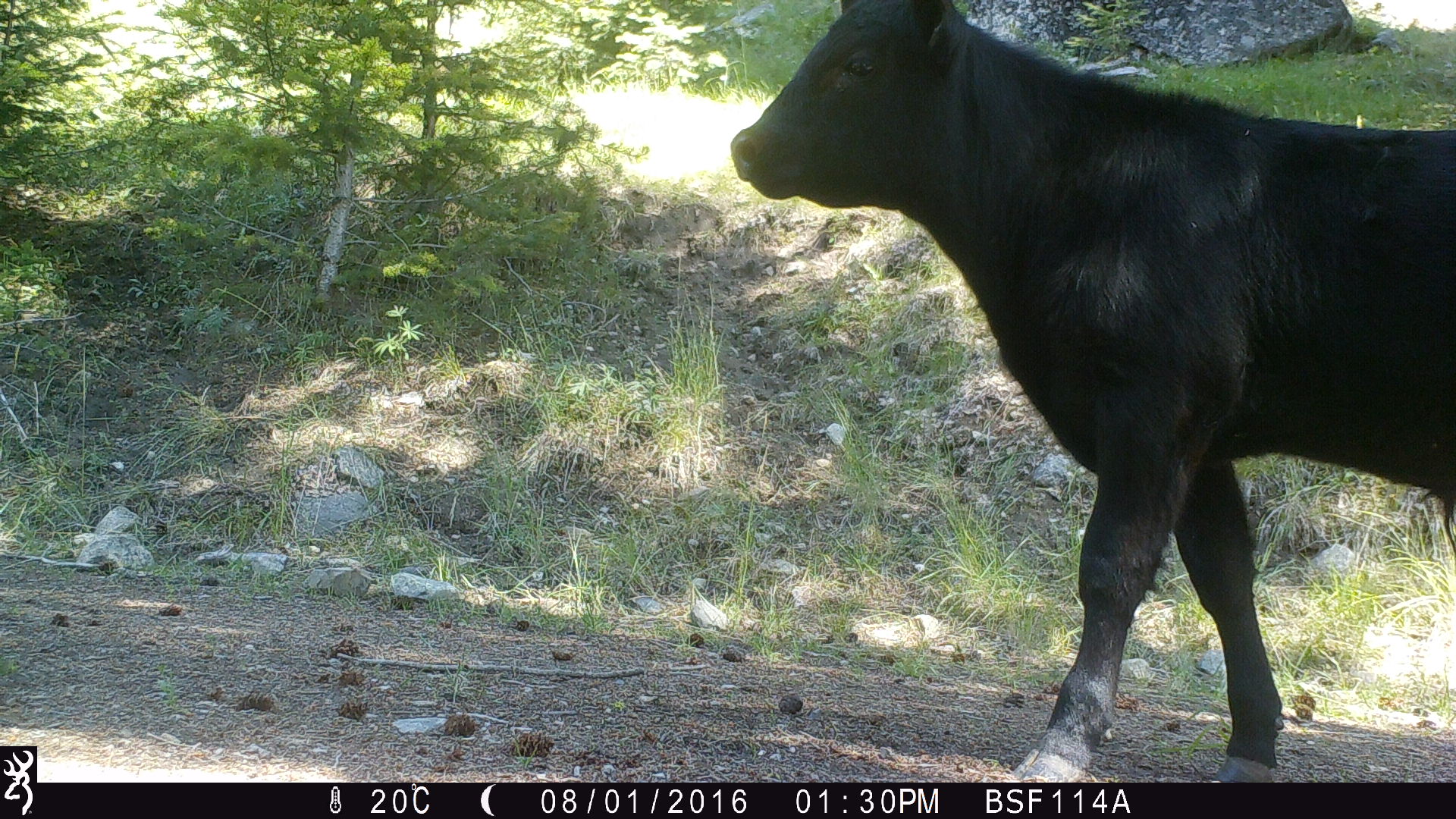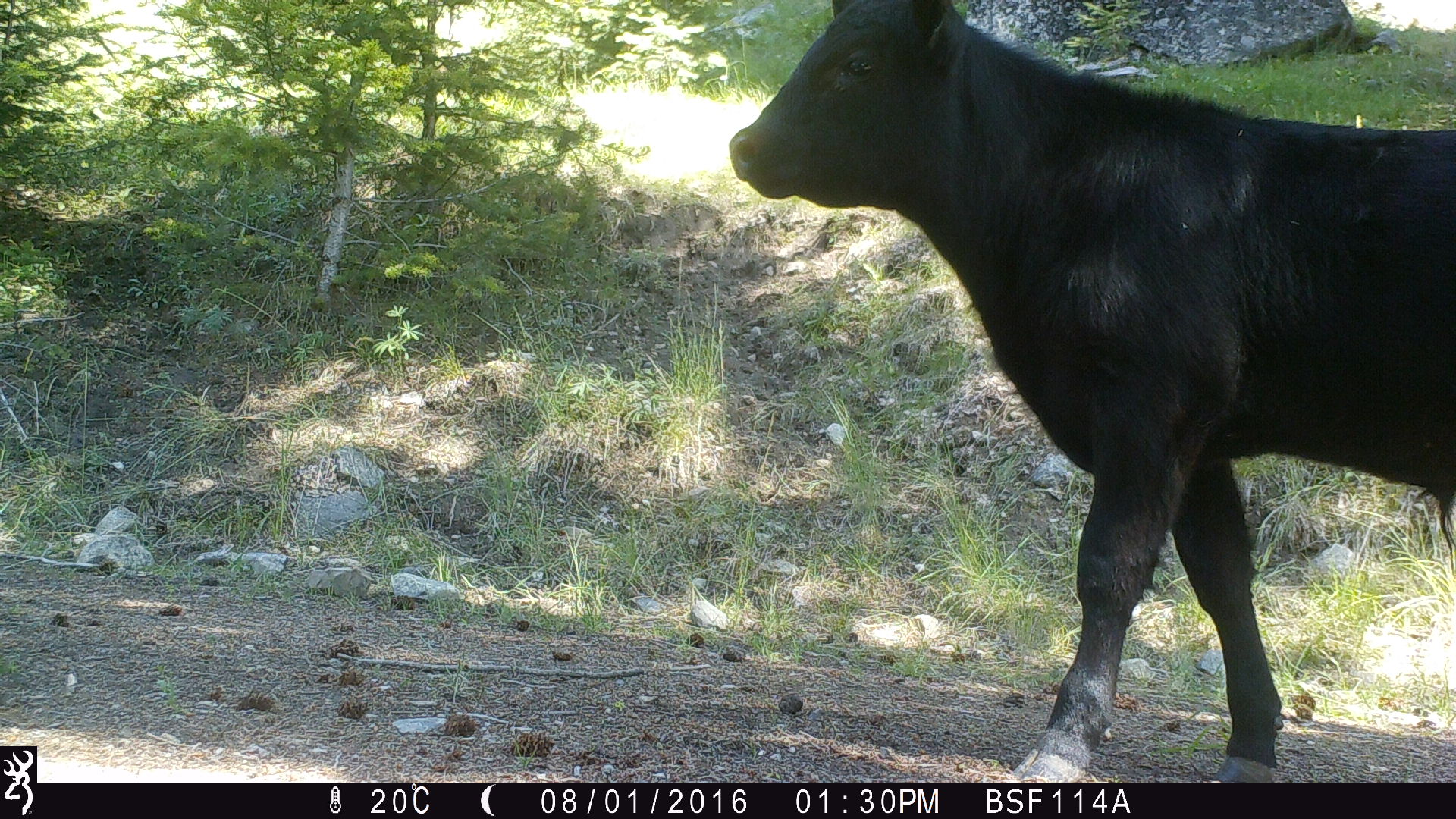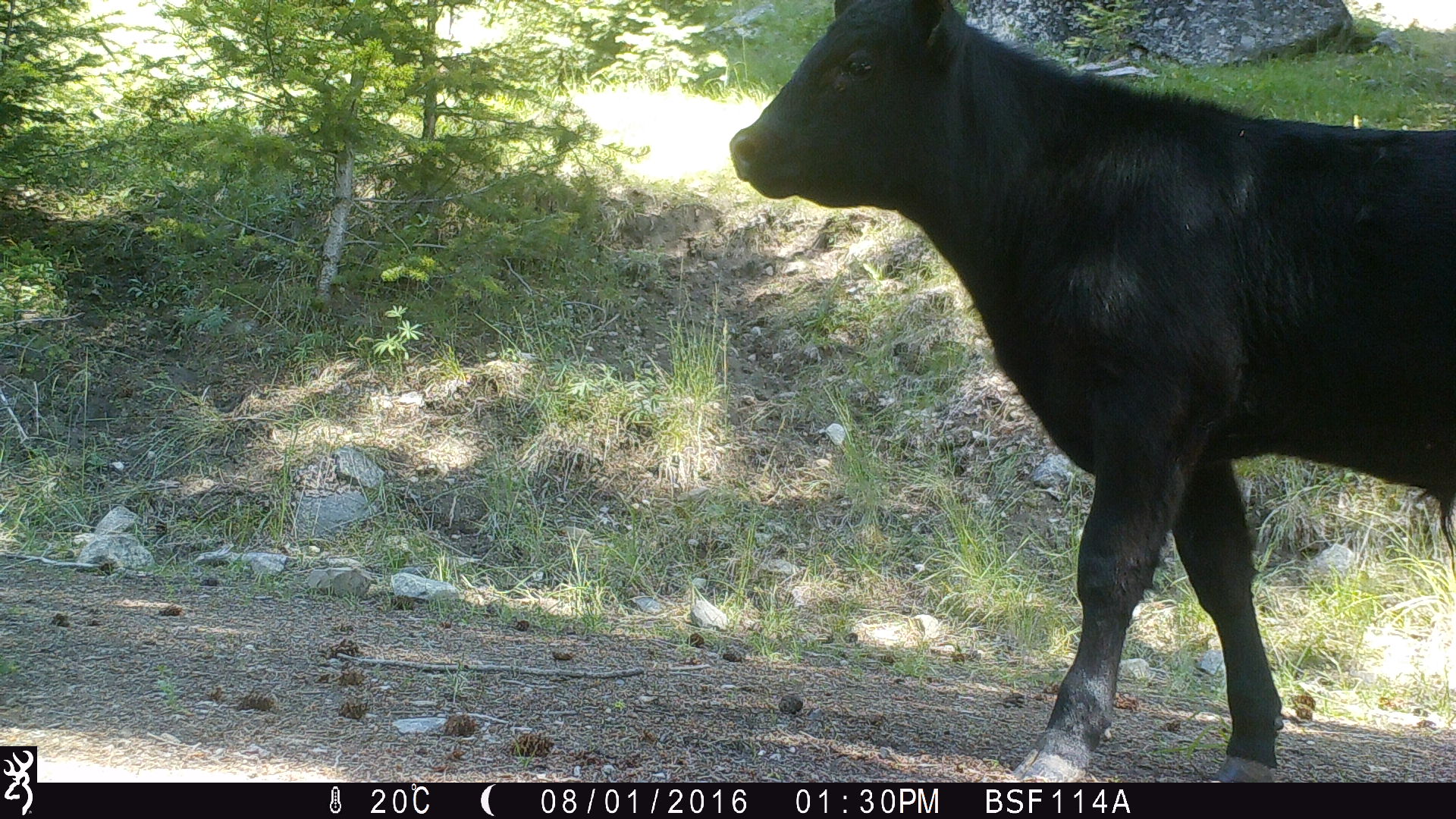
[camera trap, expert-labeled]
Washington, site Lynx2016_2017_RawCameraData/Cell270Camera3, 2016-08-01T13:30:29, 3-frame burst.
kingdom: Animalia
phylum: Chordata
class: Mammalia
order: Artiodactyla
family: Bovidae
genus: Bos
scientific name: Bos taurus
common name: domestic cattle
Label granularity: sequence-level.